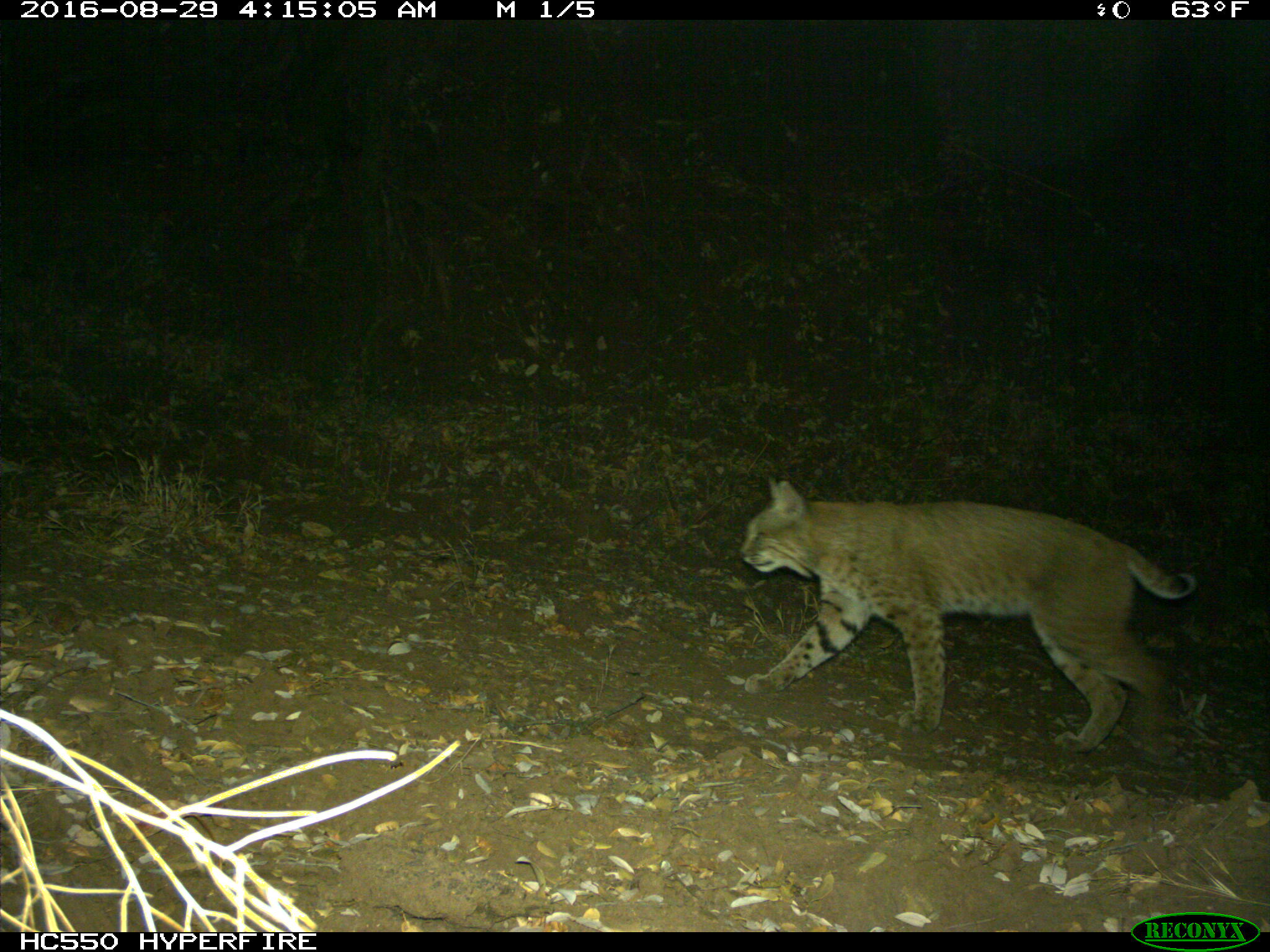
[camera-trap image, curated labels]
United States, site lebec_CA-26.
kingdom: Animalia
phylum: Chordata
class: Mammalia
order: Carnivora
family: Felidae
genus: Lynx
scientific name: Lynx rufus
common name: bobcat